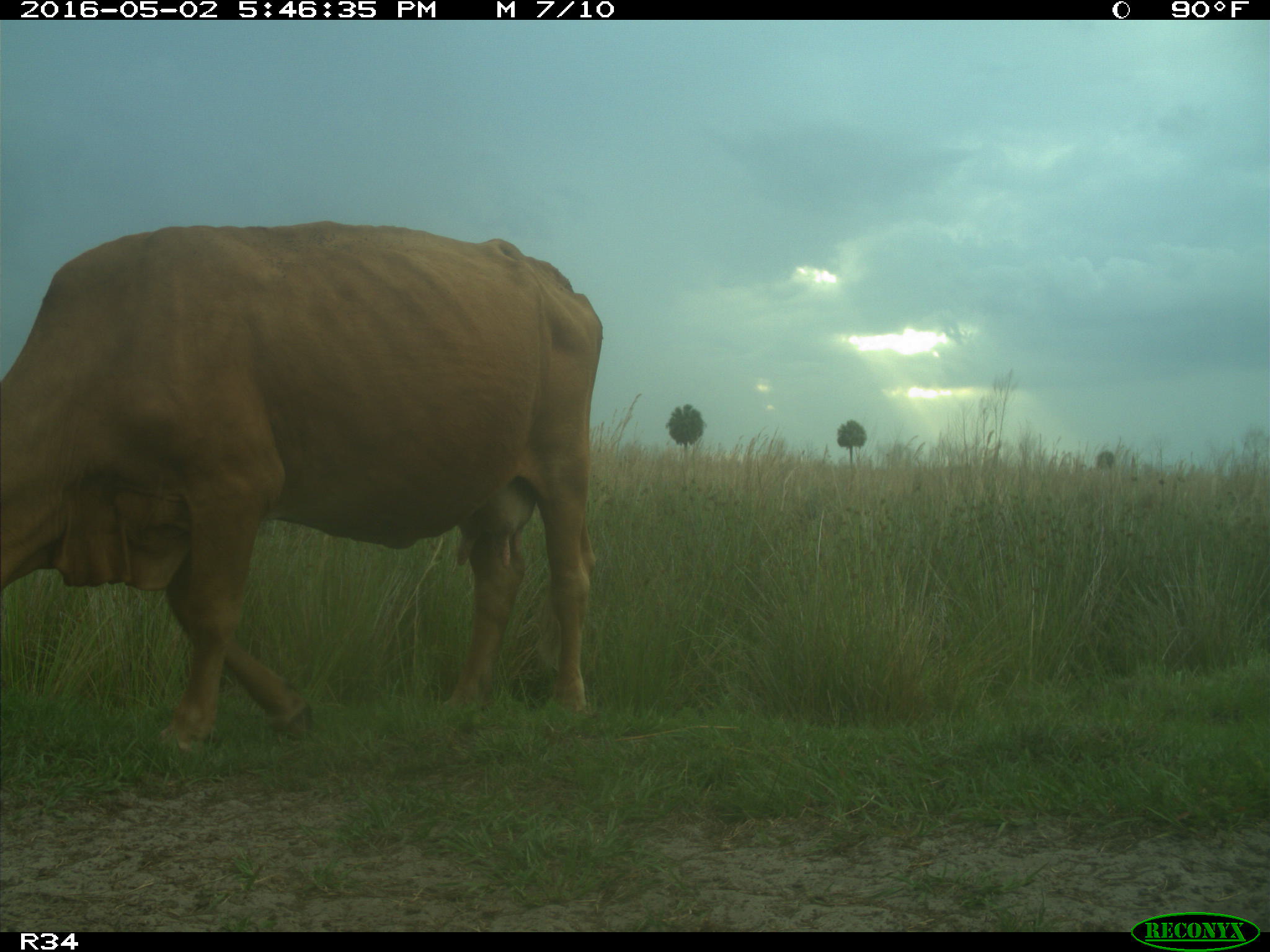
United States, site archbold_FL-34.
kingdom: Animalia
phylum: Chordata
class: Mammalia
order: Artiodactyla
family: Bovidae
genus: Bos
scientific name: Bos taurus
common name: domestic cow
Bos taurus (domestic cow).